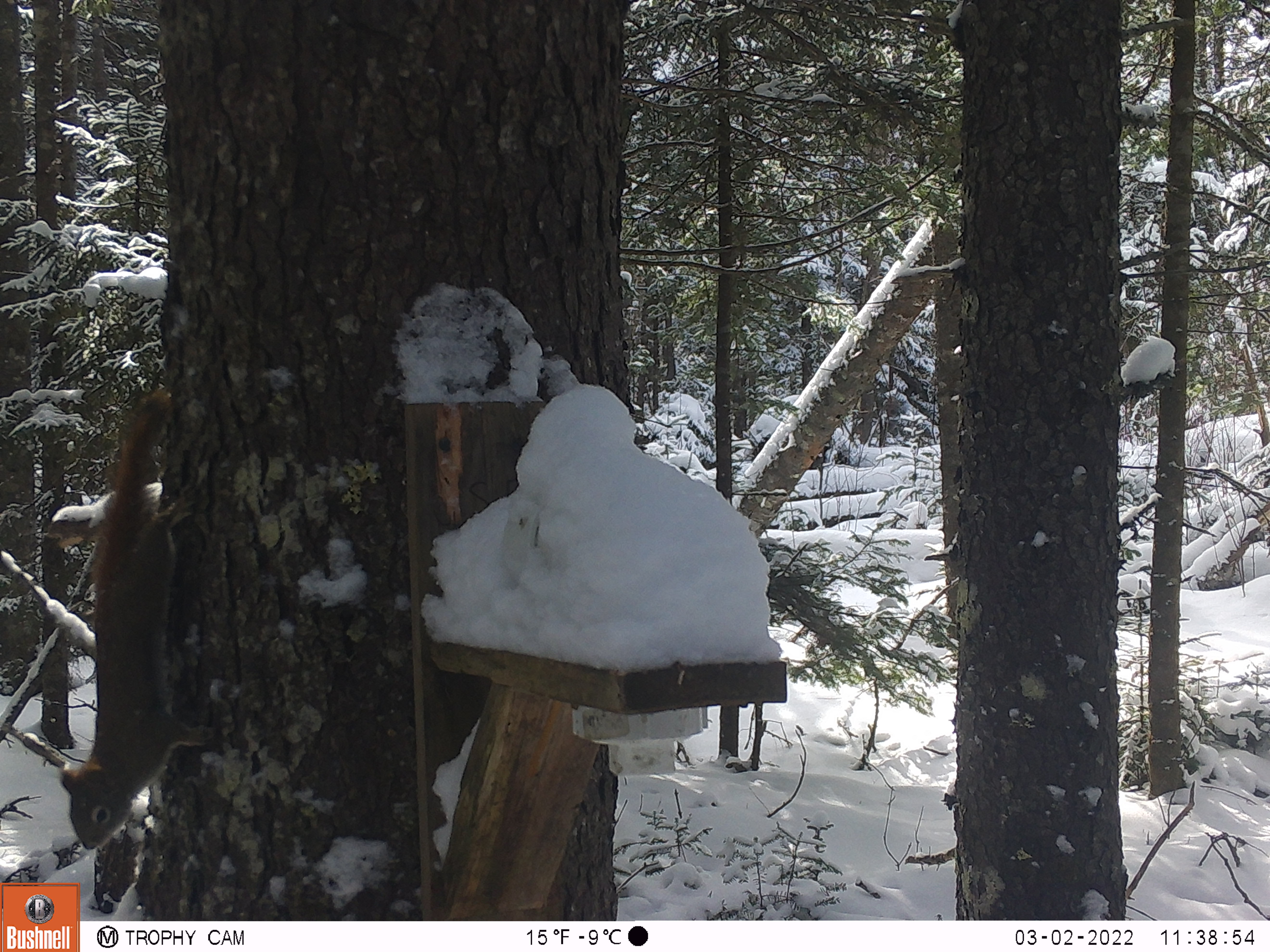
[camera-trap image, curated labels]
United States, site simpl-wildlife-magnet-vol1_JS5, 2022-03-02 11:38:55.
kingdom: Animalia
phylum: Chordata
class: Mammalia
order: Rodentia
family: Sciuridae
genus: Tamiasciurus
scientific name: Tamiasciurus hudsonicus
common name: red squirrel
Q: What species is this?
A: Red squirrel (Tamiasciurus hudsonicus).